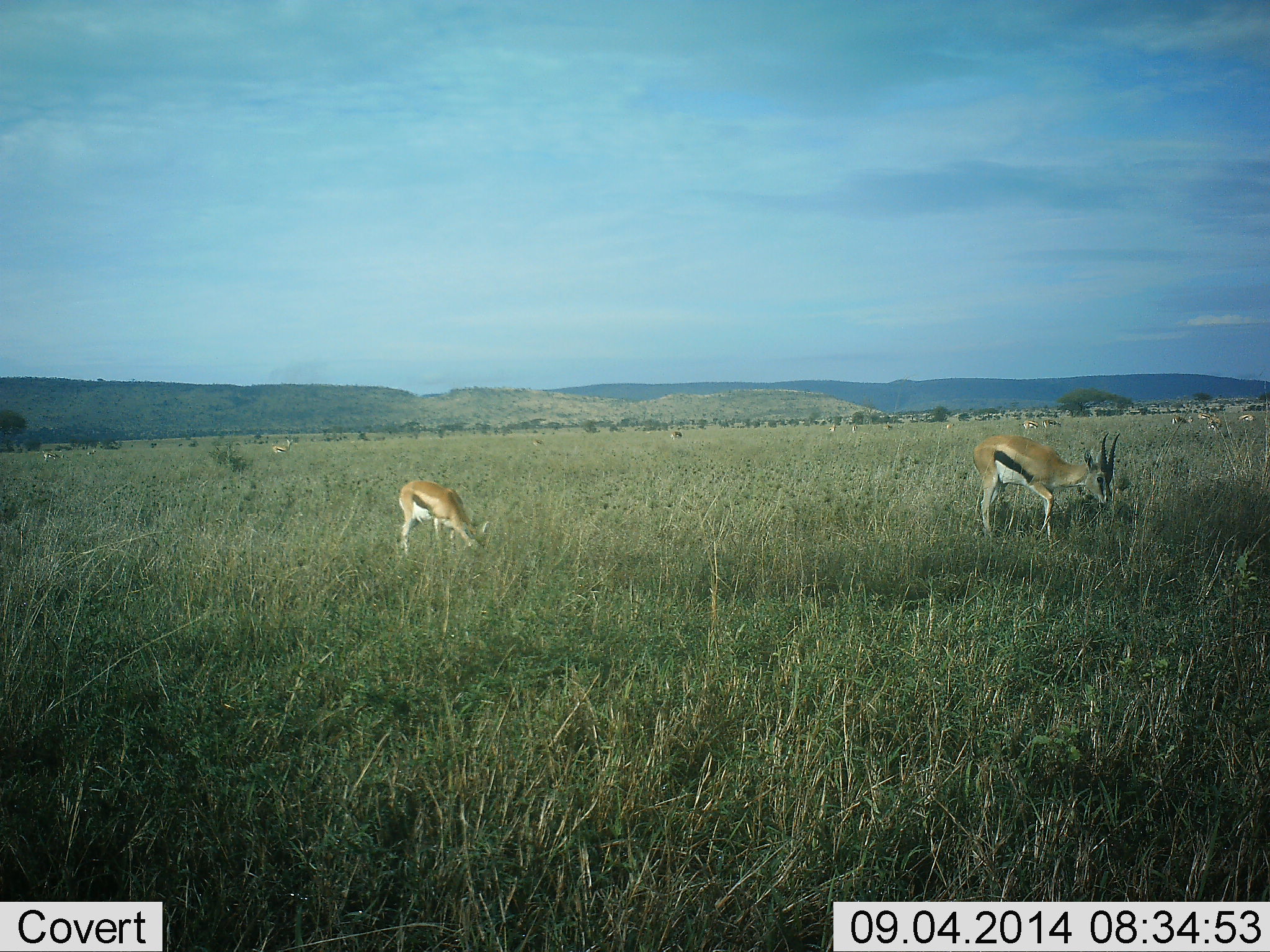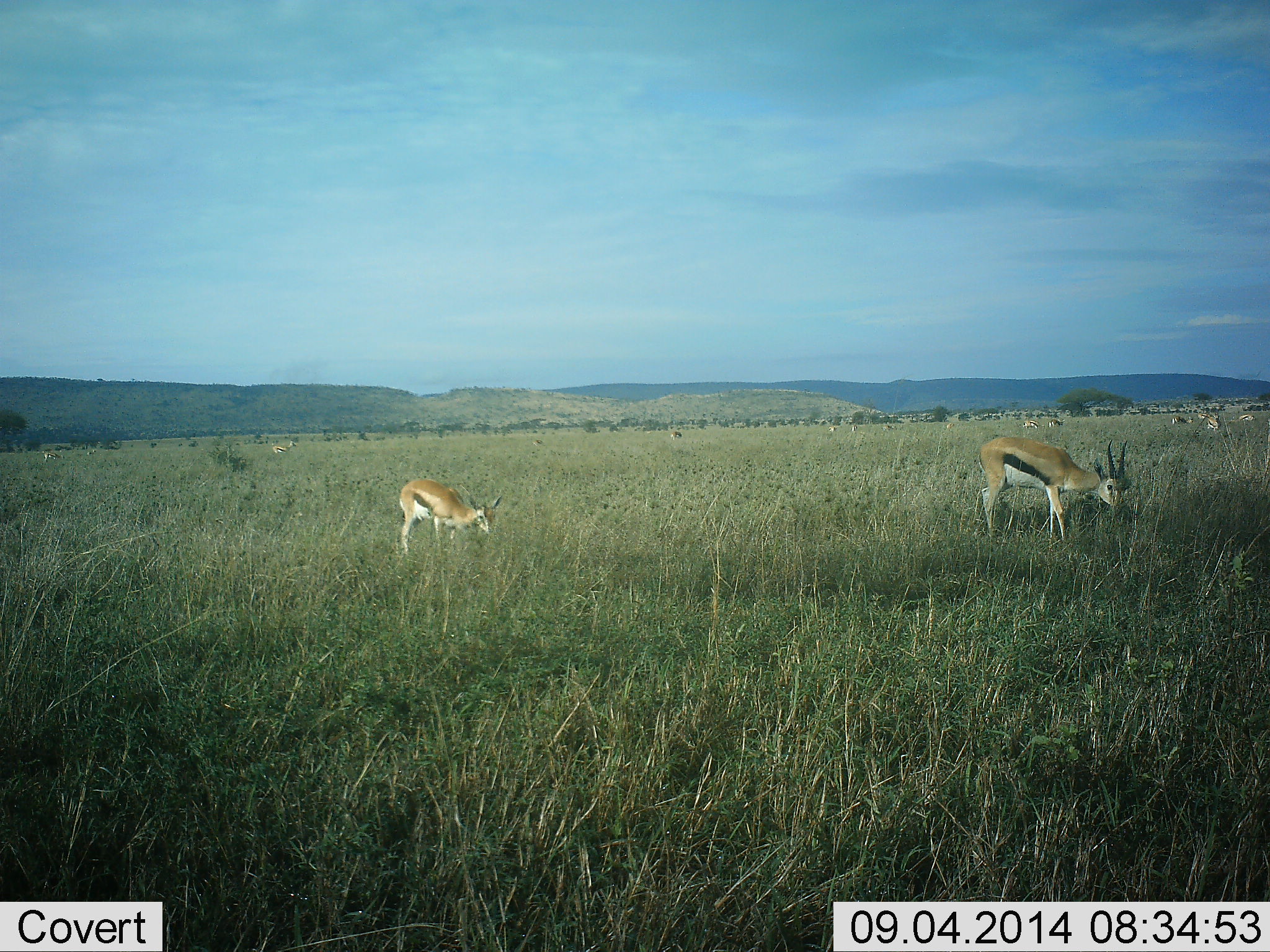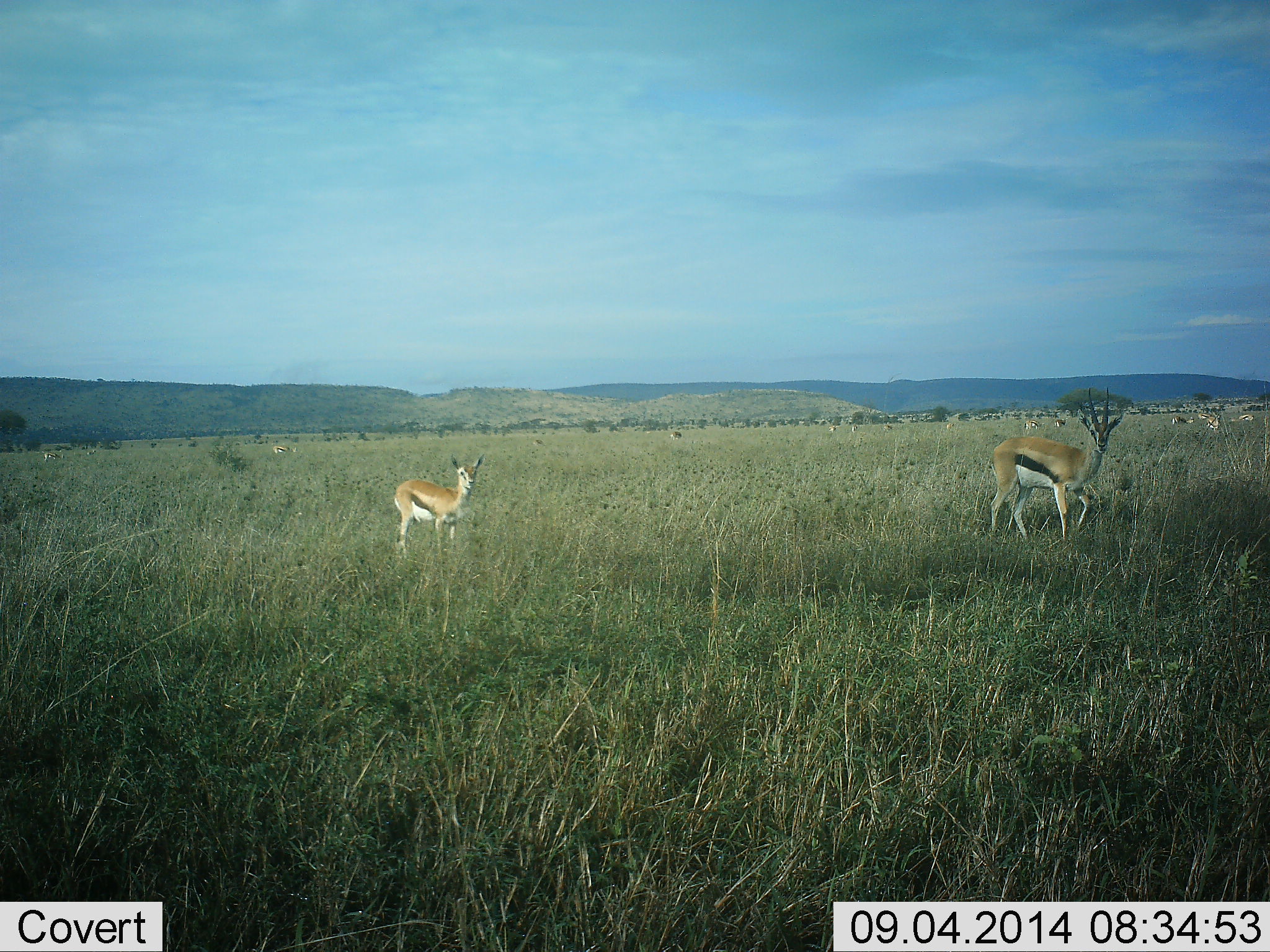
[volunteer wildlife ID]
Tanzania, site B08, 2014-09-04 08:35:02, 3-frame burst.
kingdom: Animalia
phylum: Chordata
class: Mammalia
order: Artiodactyla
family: Bovidae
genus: Eudorcas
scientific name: Eudorcas thomsonii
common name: thomson's gazelle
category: gazellethomsons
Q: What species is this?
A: Gazellethomsons (thomson's gazelle) (Eudorcas thomsonii).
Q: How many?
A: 7.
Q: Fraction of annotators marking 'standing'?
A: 20%.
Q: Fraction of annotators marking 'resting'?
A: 10%.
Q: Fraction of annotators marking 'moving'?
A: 10%.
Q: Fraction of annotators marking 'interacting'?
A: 0%.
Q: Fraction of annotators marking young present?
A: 0%.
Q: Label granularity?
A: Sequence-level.